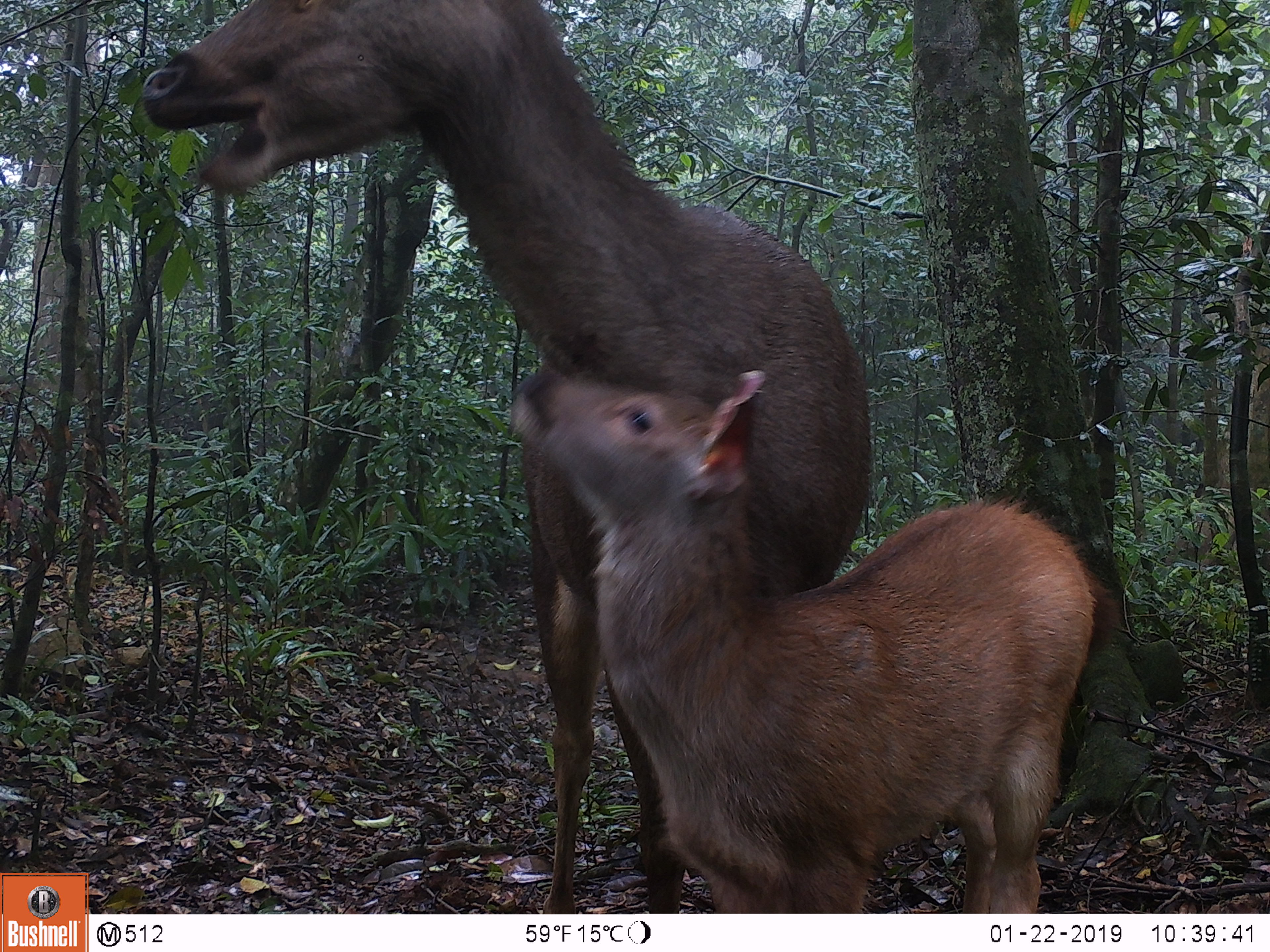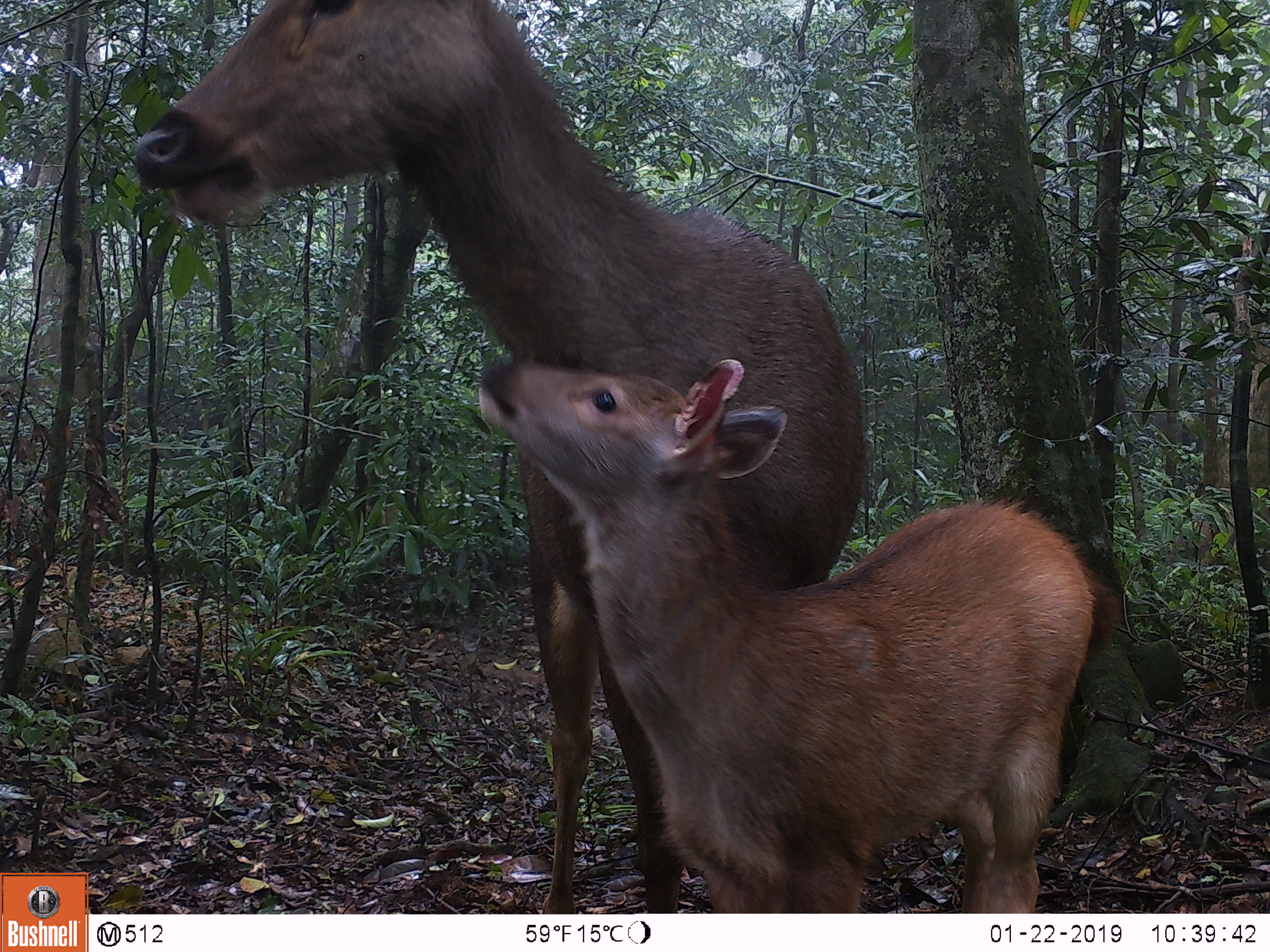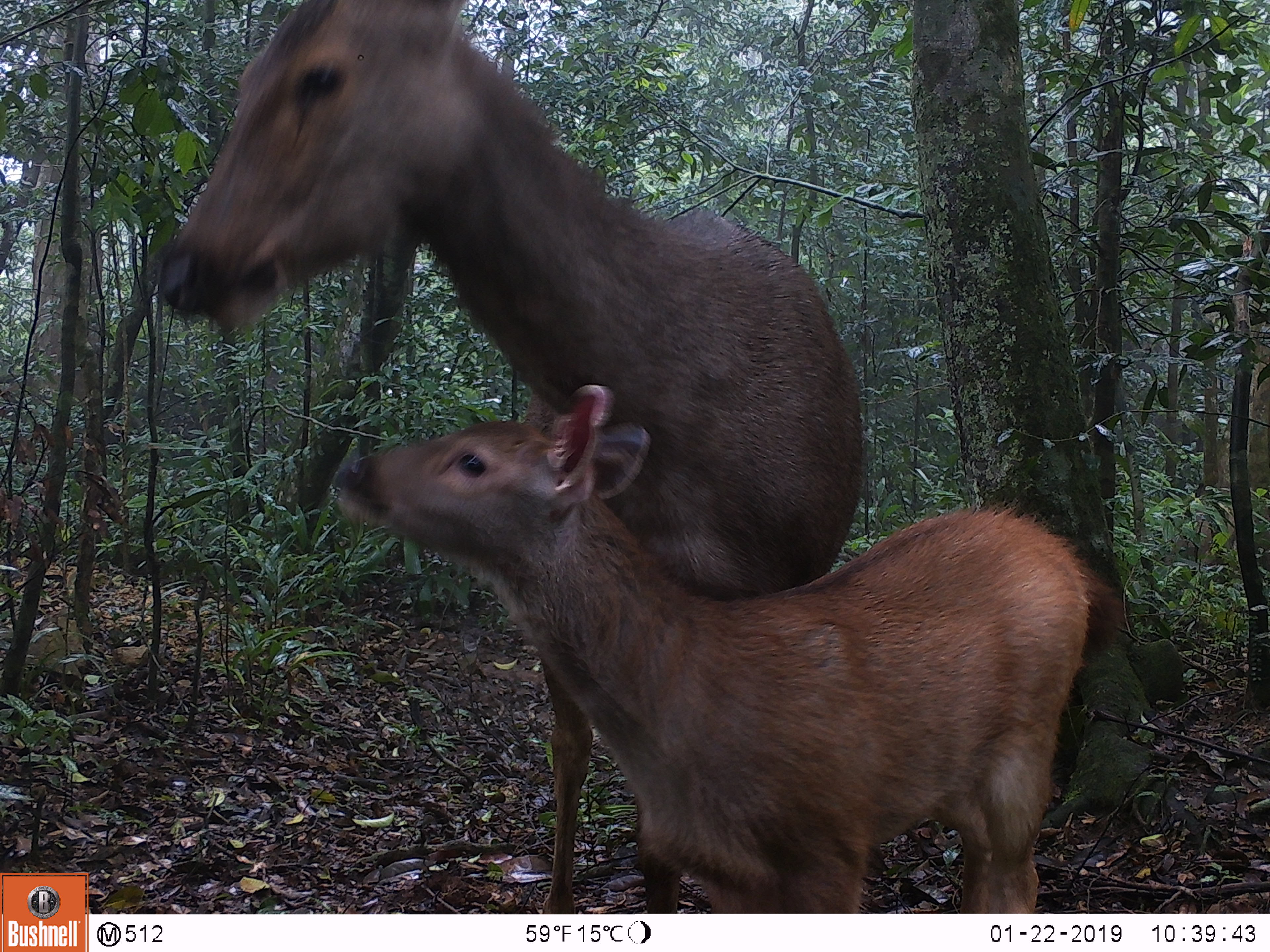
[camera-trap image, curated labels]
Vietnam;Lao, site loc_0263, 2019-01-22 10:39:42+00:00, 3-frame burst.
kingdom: Animalia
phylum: Chordata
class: Mammalia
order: Artiodactyla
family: Cervidae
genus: Rusa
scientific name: Rusa unicolor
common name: sambar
Sambar (Rusa unicolor). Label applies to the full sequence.